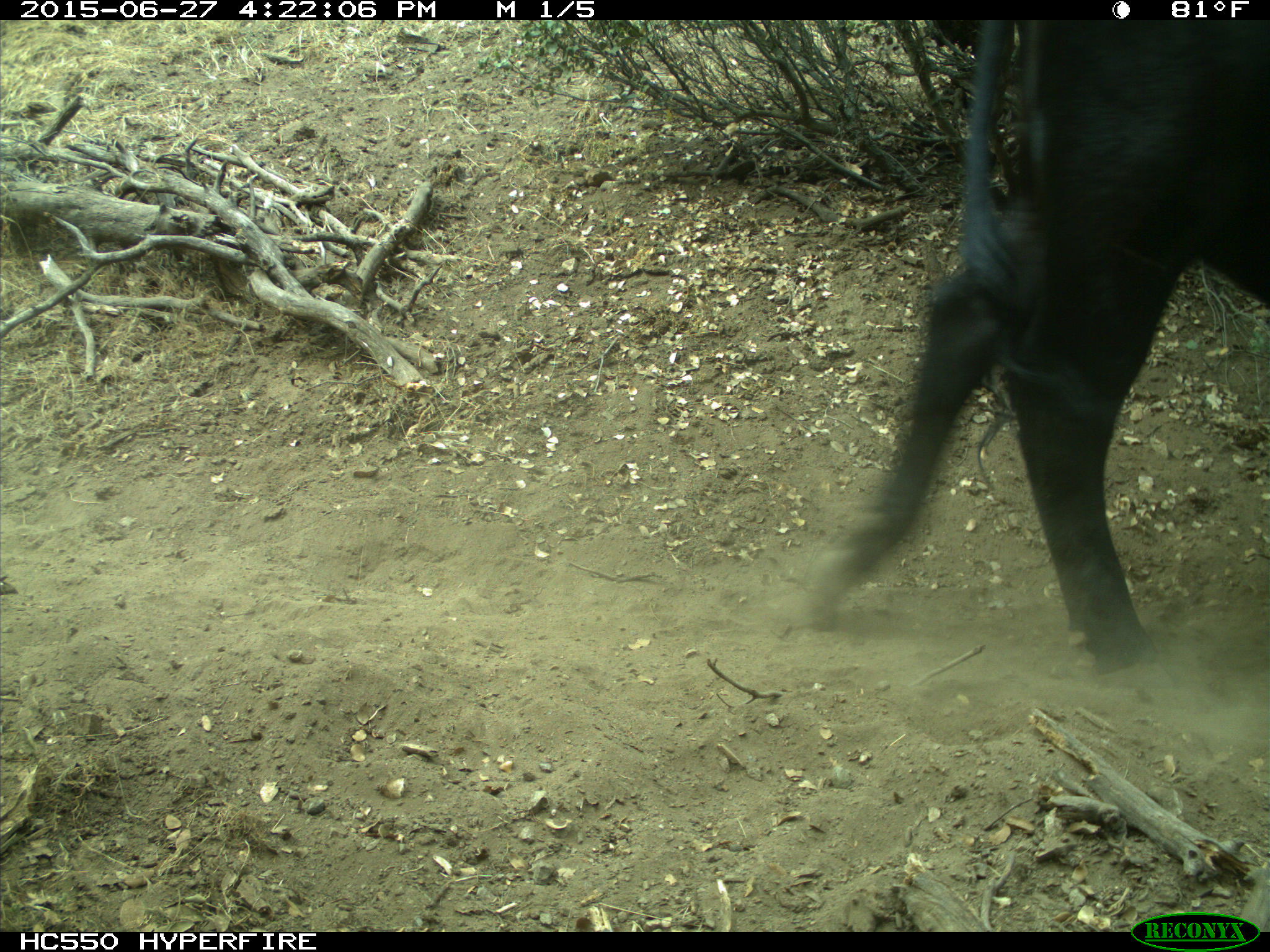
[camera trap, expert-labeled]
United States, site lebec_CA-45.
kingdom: Animalia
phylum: Chordata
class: Mammalia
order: Artiodactyla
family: Bovidae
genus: Bos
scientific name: Bos taurus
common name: domestic cow